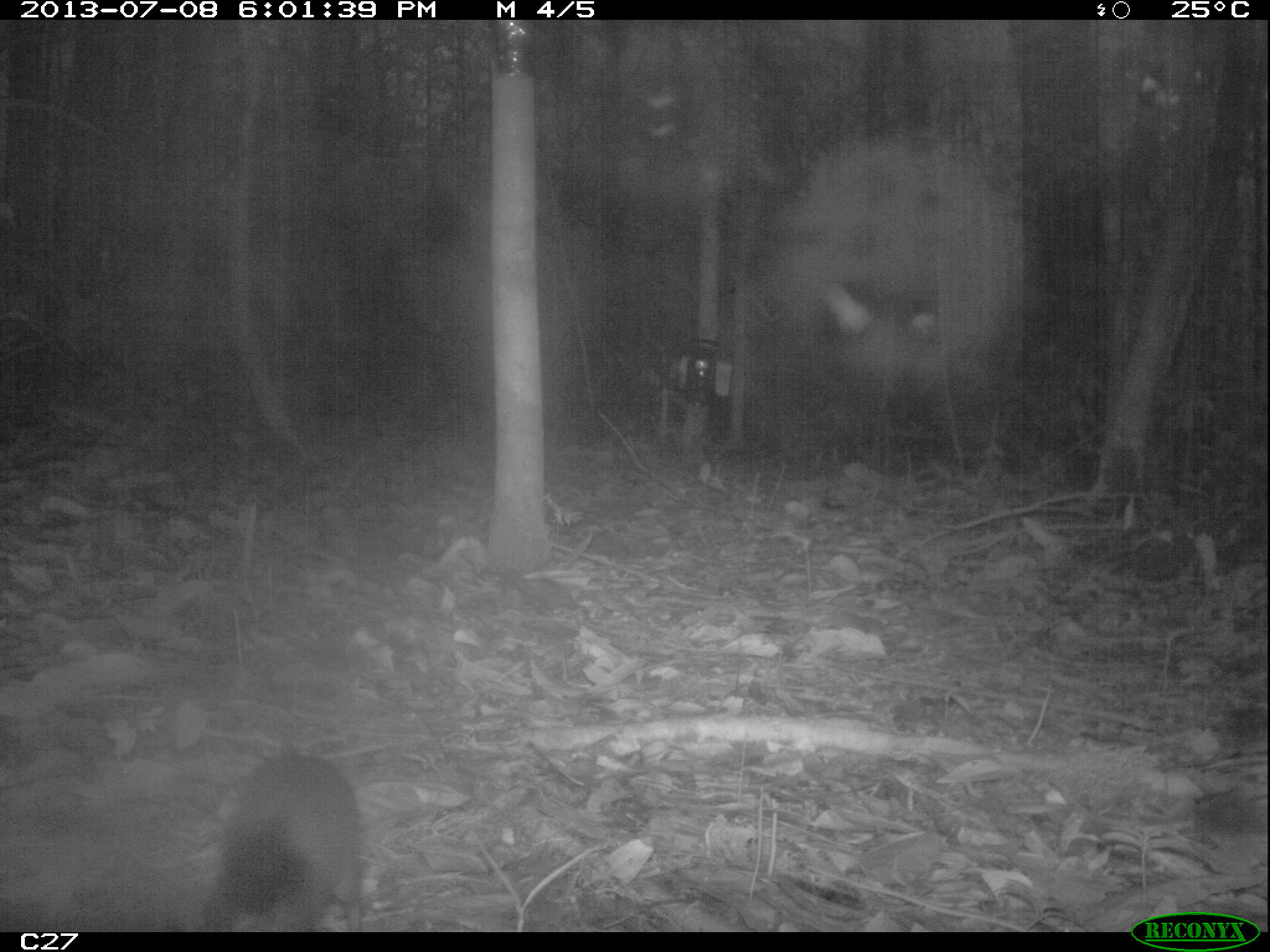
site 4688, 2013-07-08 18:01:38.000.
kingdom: Animalia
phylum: Chordata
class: Mammalia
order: Rodentia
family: Dasyproctidae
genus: Myoprocta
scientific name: Myoprocta pratti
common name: green acouchi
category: myoprocta pratii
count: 1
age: adult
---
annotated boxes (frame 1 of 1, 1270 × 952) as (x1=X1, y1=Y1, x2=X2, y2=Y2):
myoprocta pratii: (x1=200, y1=753, x2=362, y2=931)